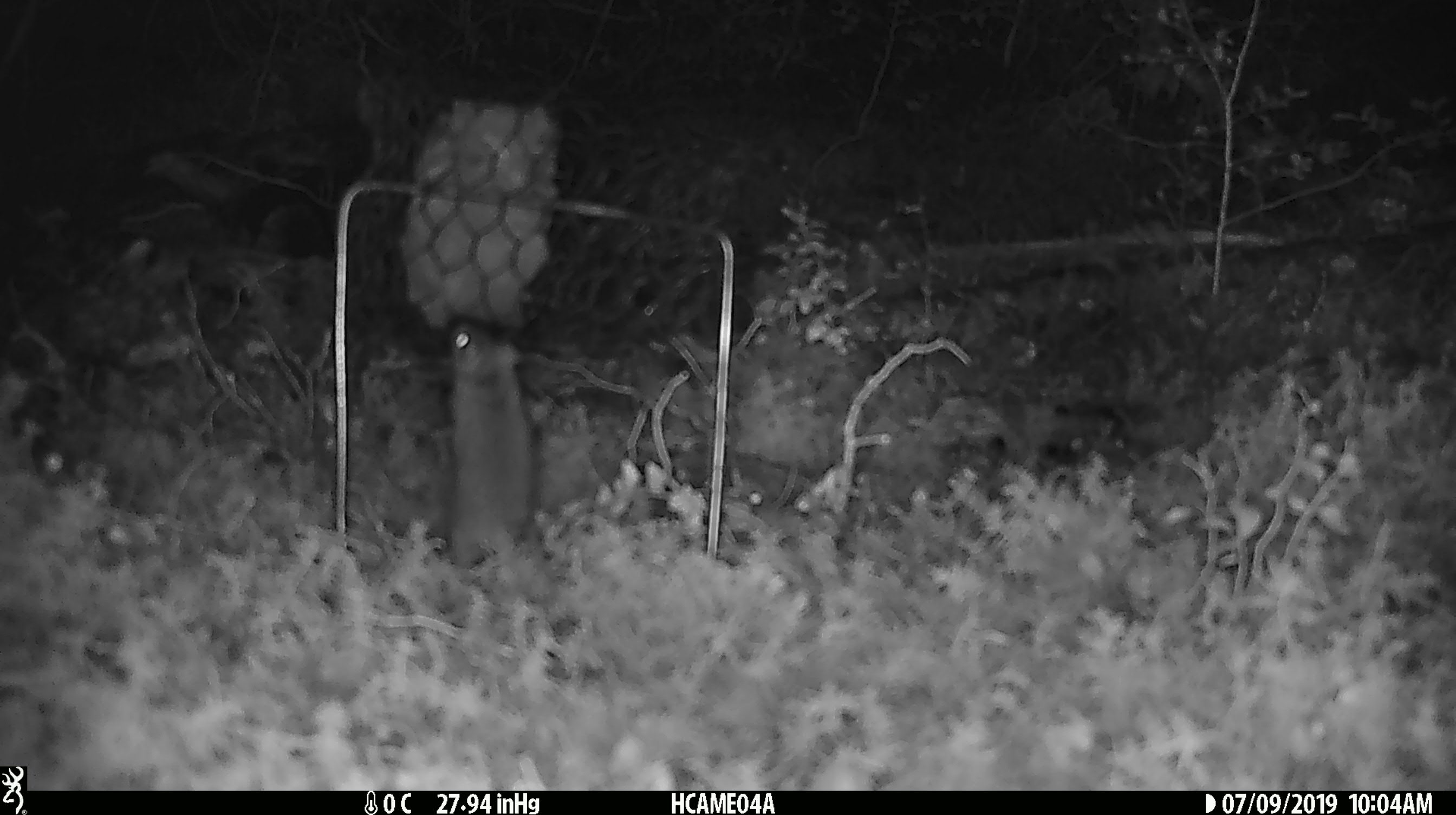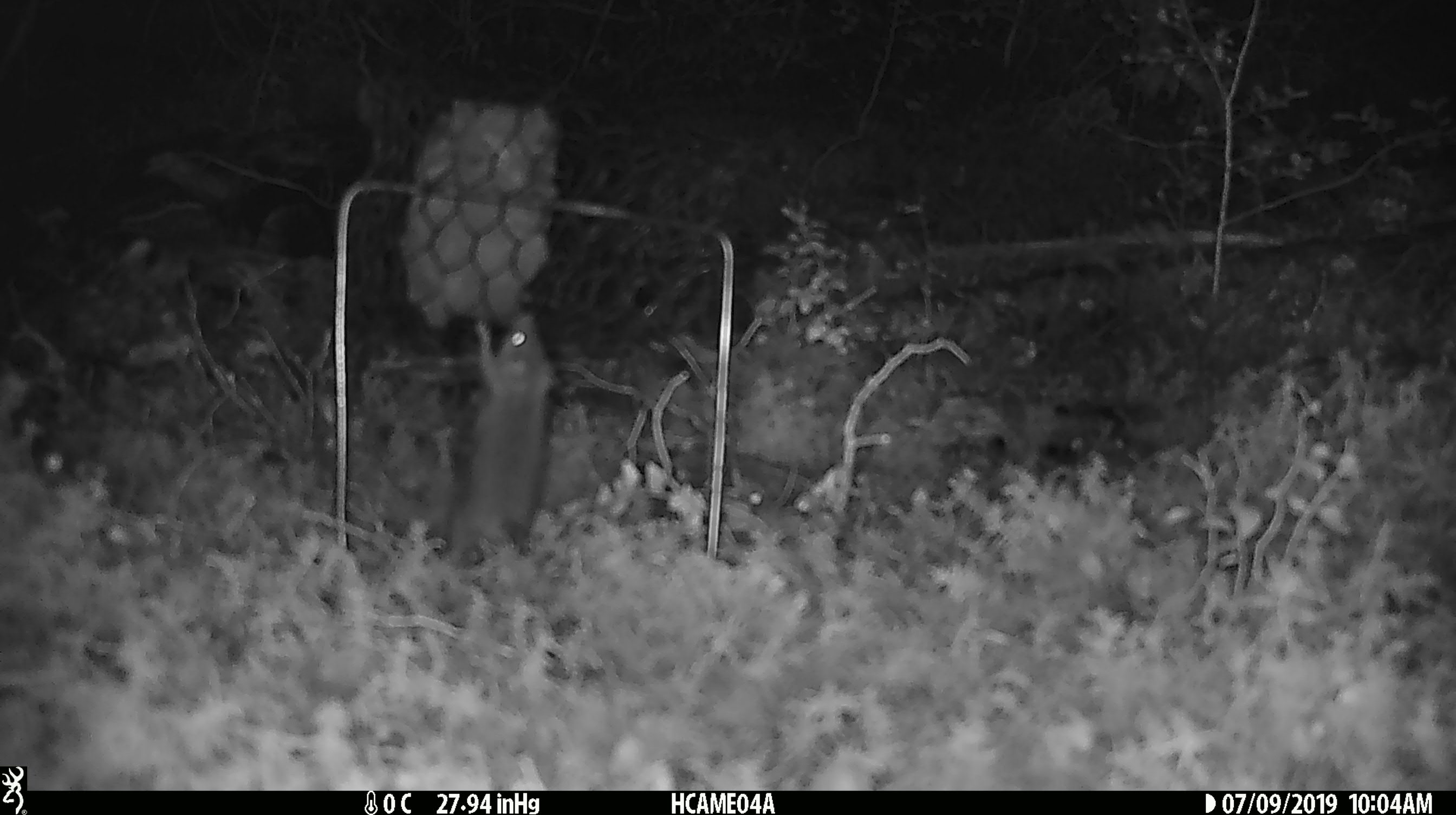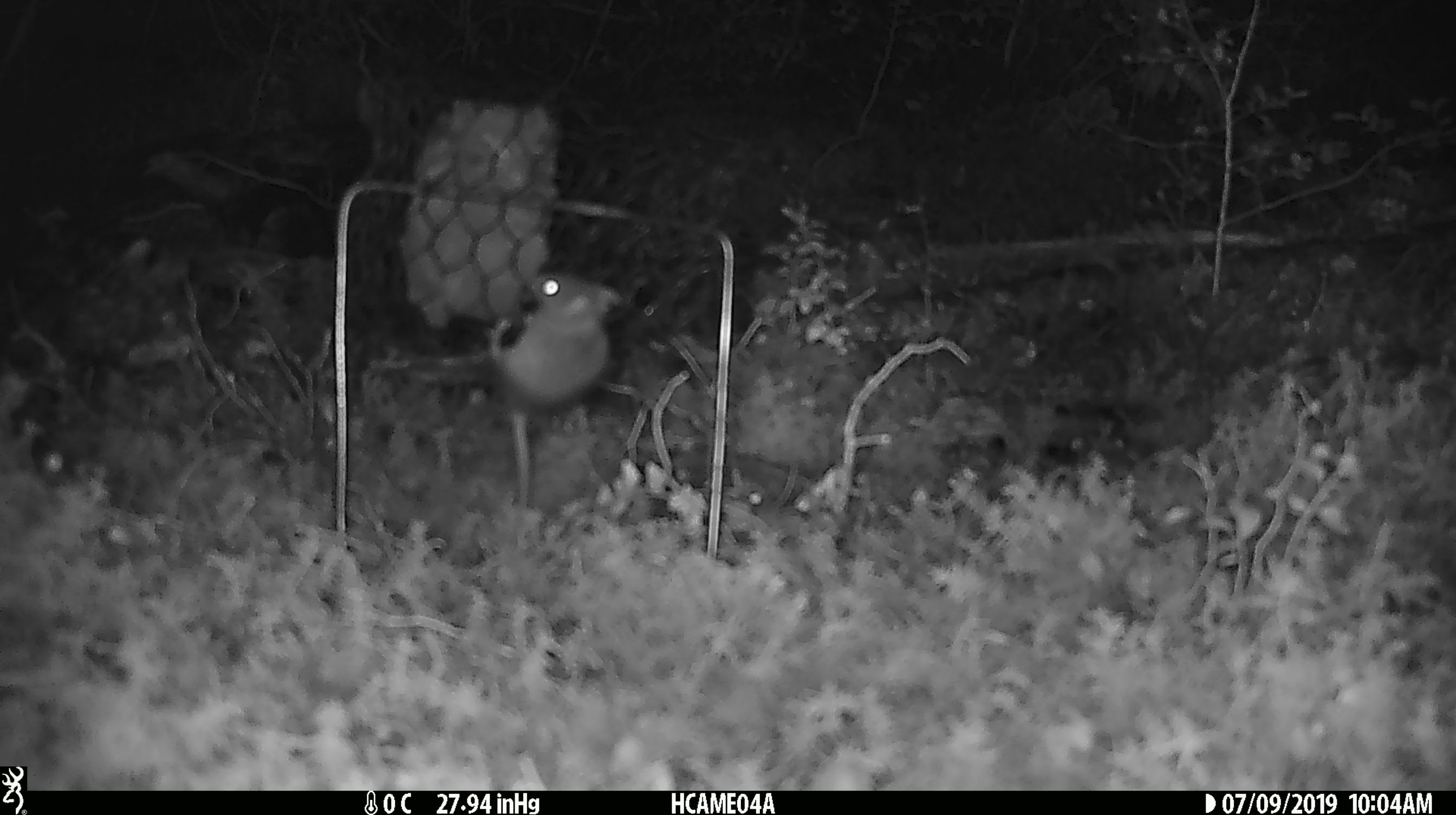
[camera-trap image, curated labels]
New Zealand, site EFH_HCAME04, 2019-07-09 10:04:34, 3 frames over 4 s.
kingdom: Animalia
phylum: Chordata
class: Mammalia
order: Rodentia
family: Muridae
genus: Mus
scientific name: Mus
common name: mouse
Mouse (Mus).